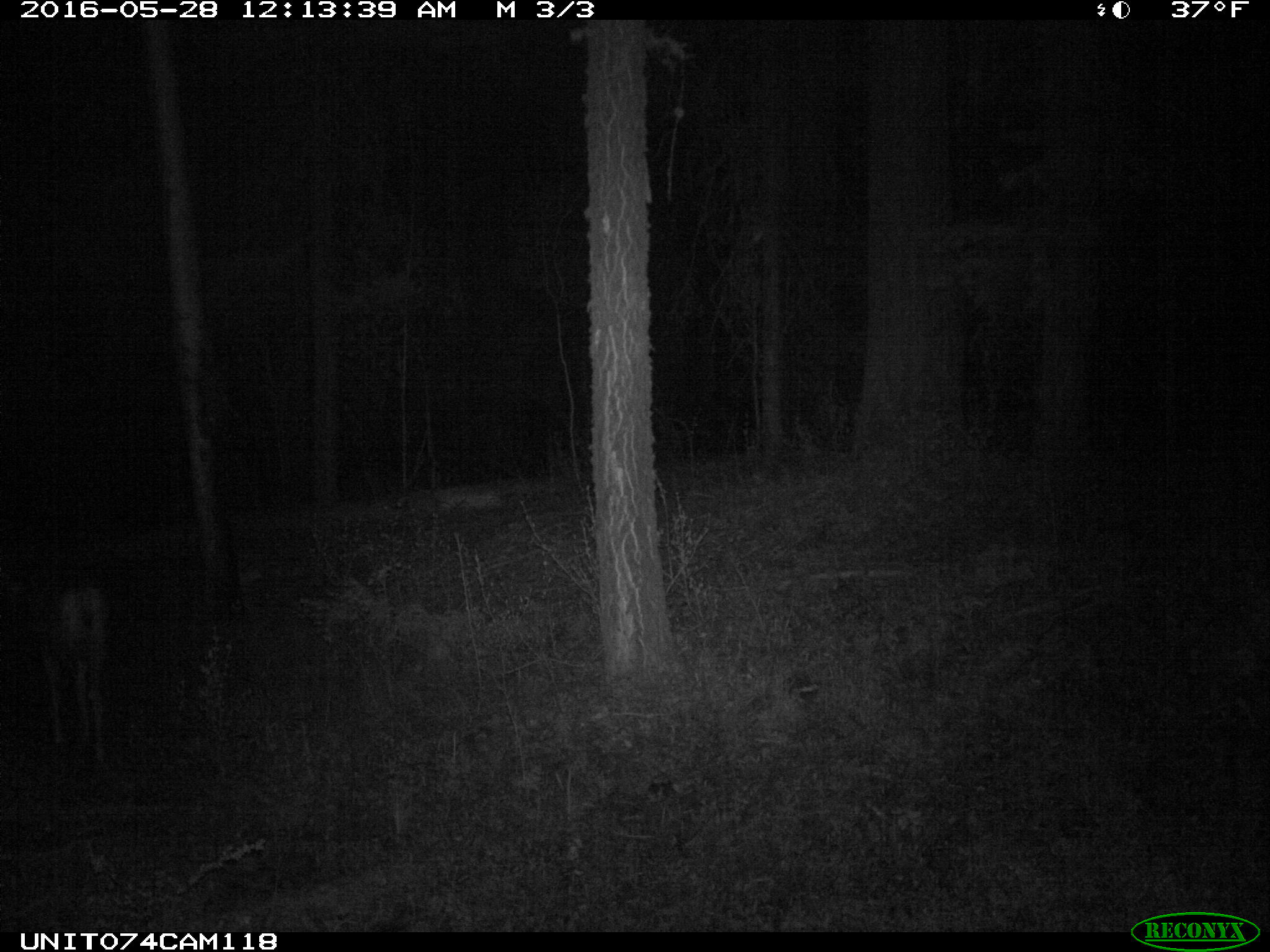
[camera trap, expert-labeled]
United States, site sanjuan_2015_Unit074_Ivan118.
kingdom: Animalia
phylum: Chordata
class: Mammalia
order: Artiodactyla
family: Cervidae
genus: Odocoileus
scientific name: Odocoileus hemionus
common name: mule deer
Odocoileus hemionus (mule deer).